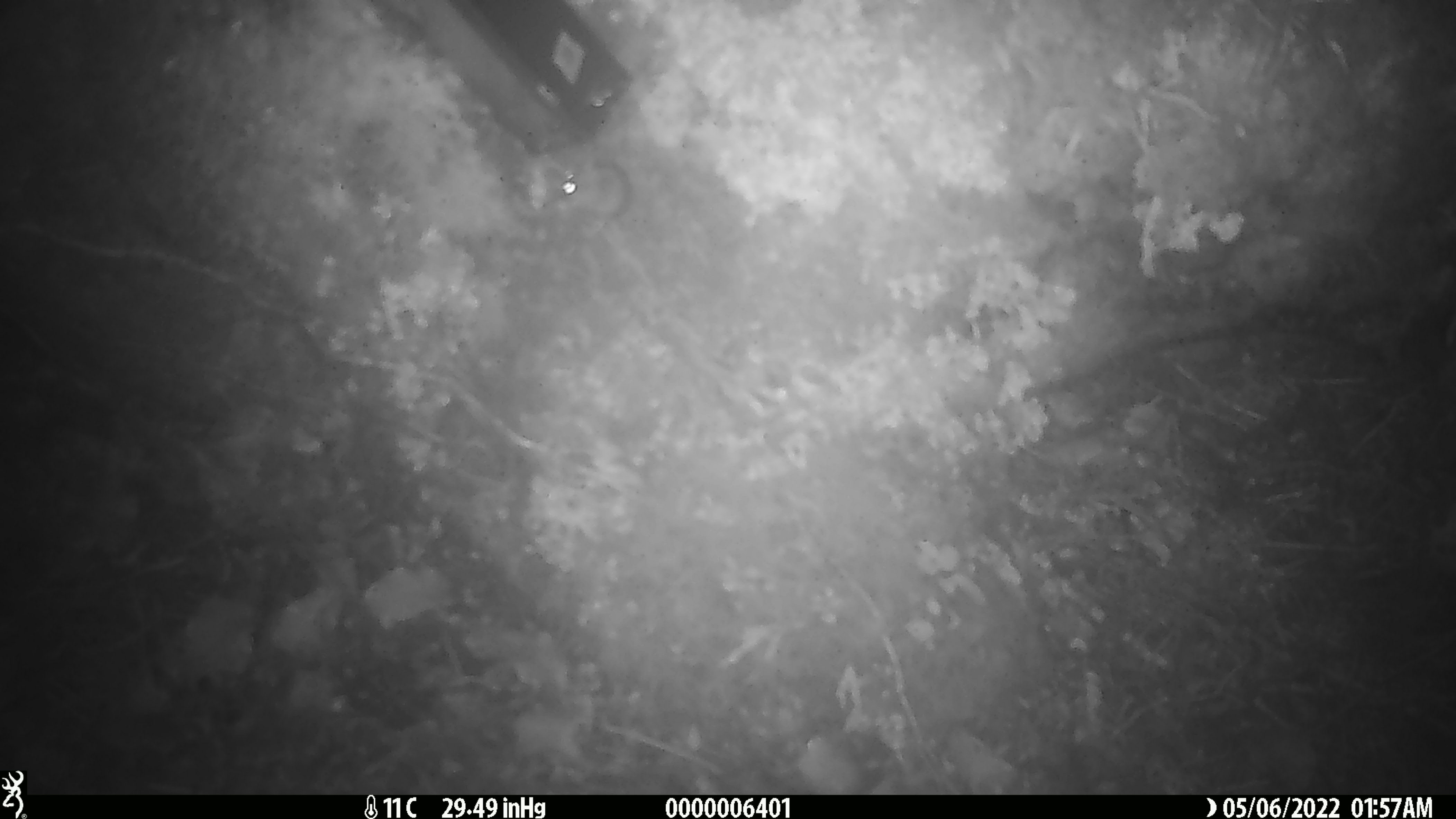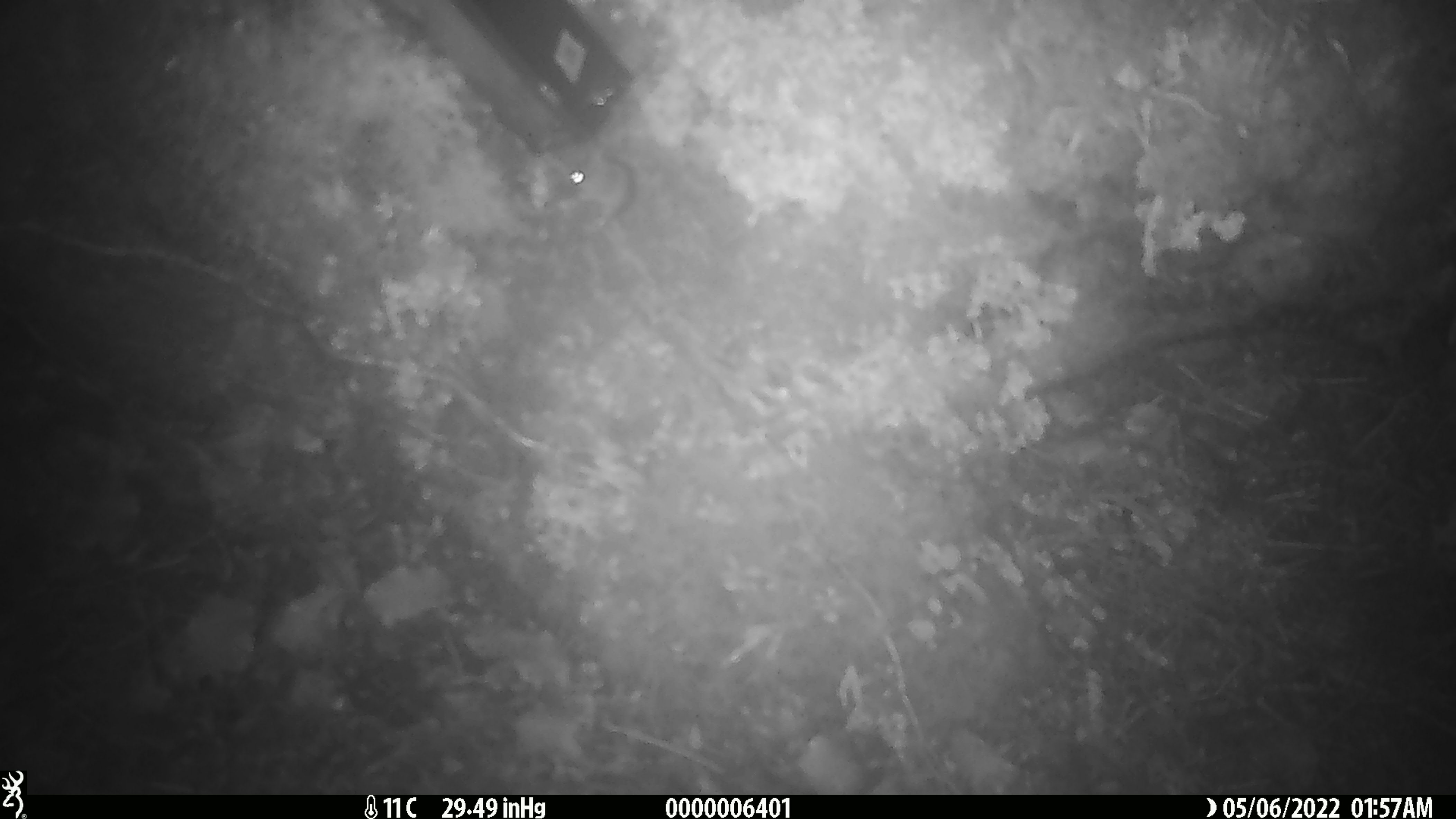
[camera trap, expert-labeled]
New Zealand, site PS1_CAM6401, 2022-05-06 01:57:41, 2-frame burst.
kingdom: Animalia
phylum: Chordata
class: Mammalia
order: Rodentia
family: Muridae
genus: Mus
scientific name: Mus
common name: mouse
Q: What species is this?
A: Mouse (Mus).